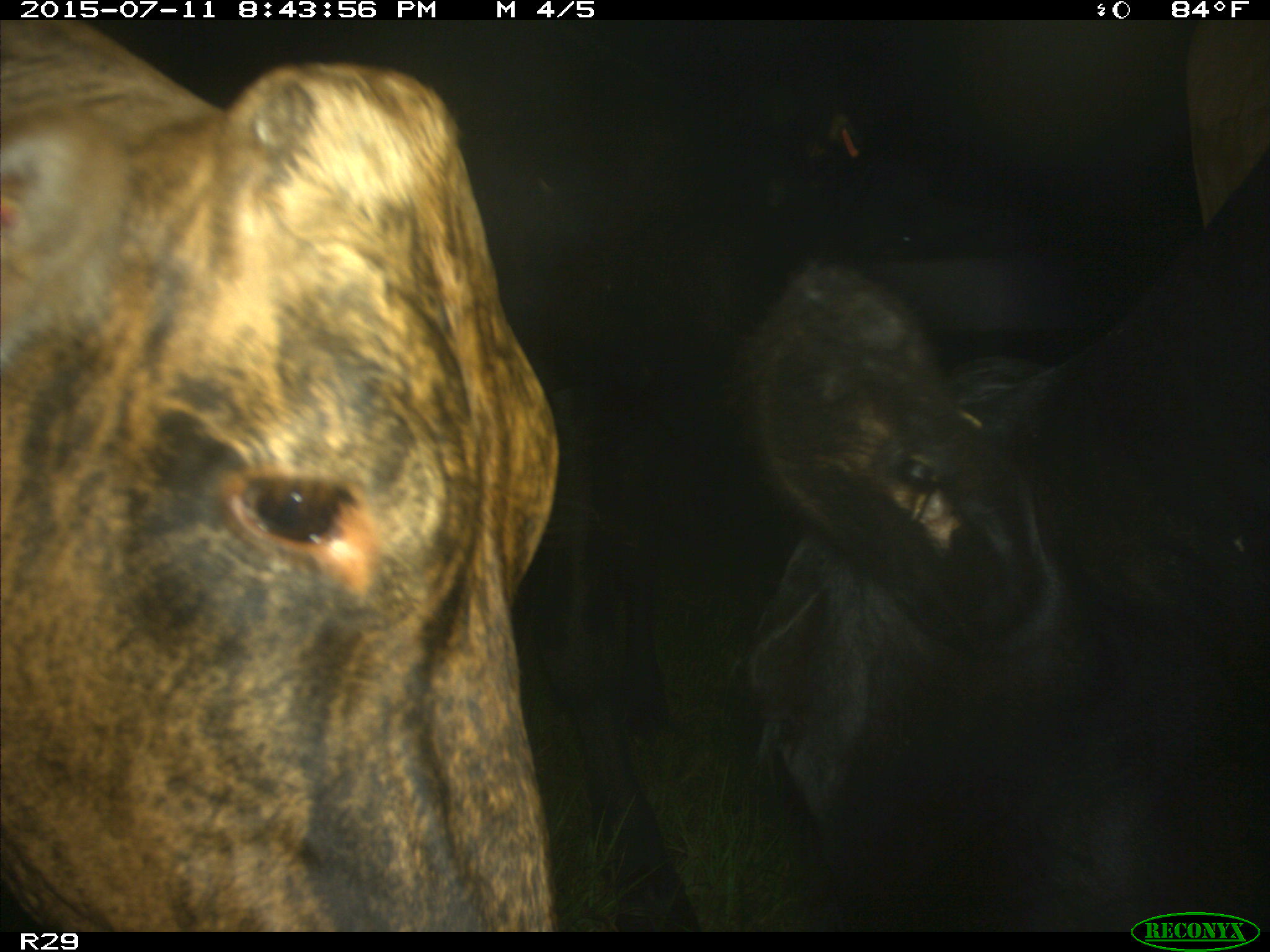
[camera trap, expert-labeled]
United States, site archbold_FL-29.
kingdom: Animalia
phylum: Chordata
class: Mammalia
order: Artiodactyla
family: Bovidae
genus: Bos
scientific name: Bos taurus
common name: domestic cow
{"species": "Bos taurus (domestic cow)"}